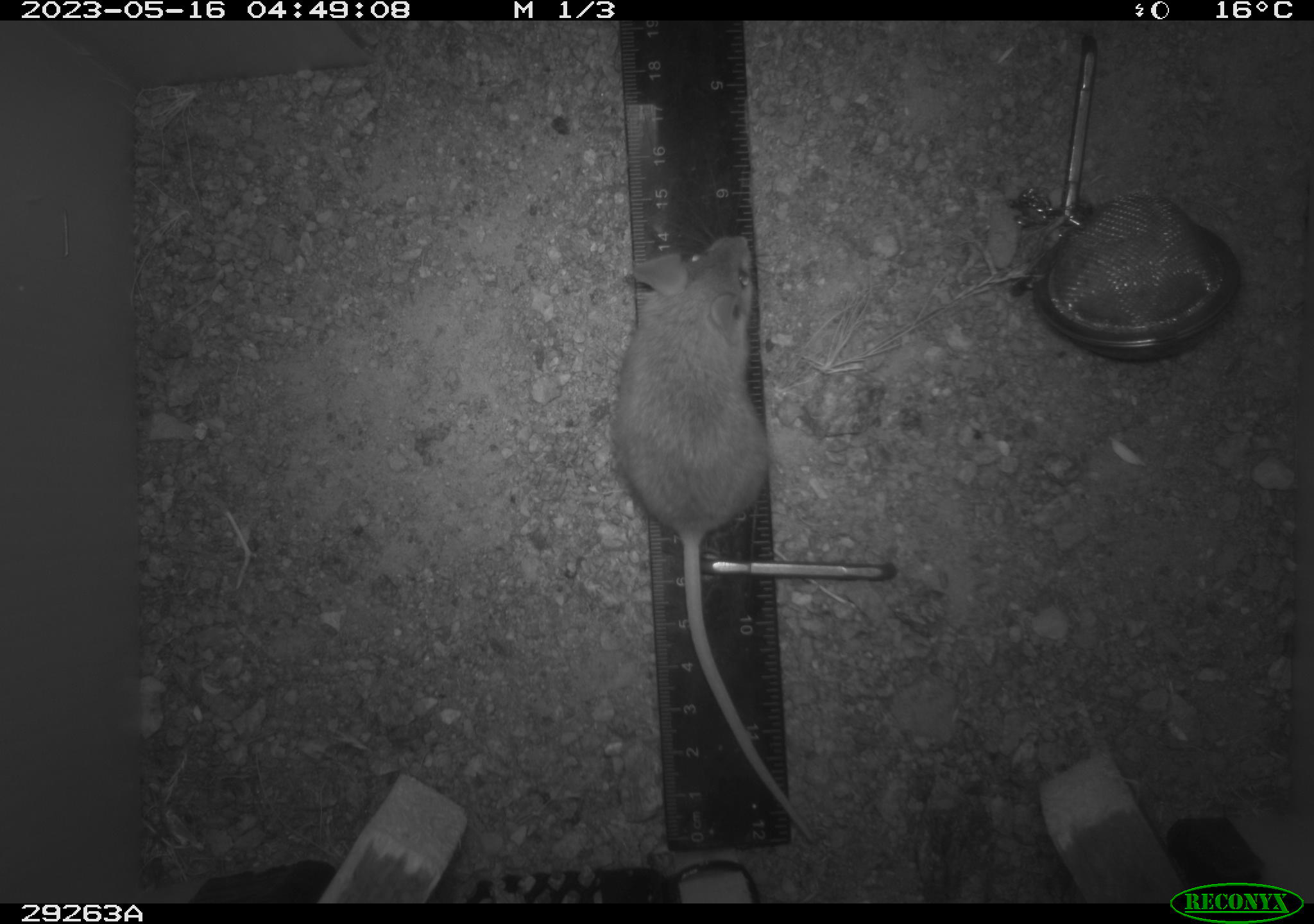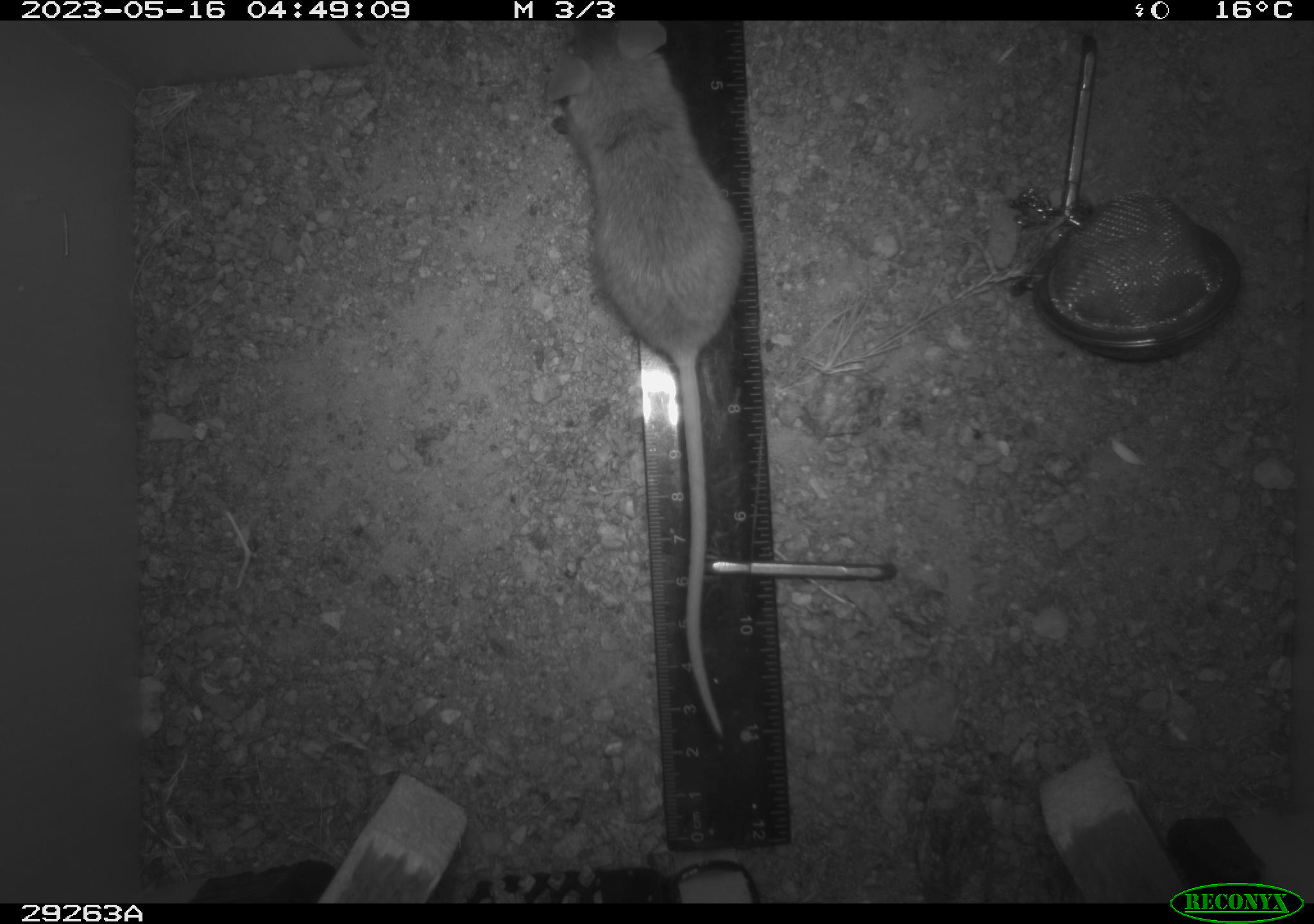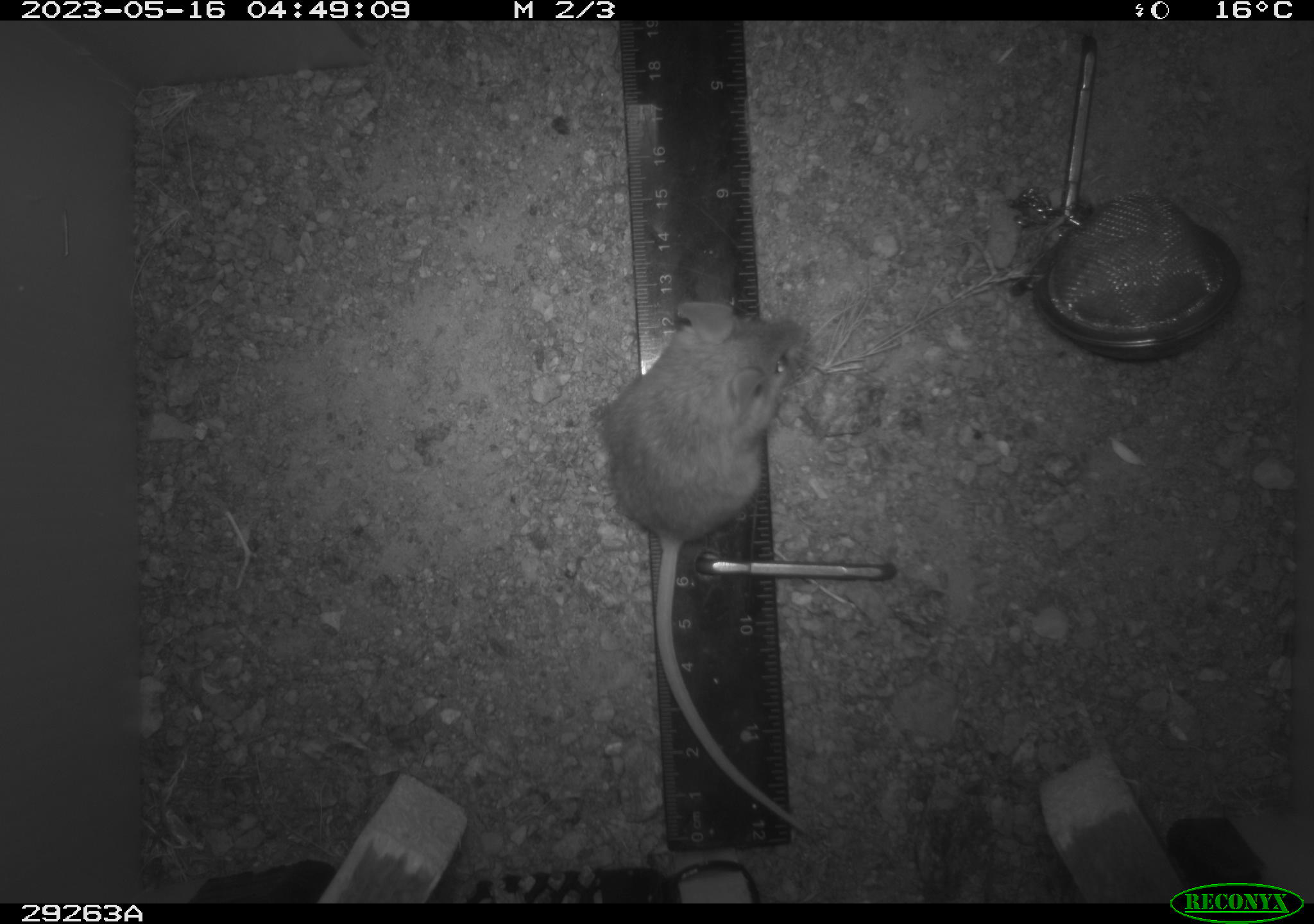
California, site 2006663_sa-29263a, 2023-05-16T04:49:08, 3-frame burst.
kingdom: Animalia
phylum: Chordata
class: Mammalia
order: Rodentia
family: Cricetidae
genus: Peromyscus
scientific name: Peromyscus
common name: deer mice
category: peromyscus species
Peromyscus species (deer mice) (Peromyscus).